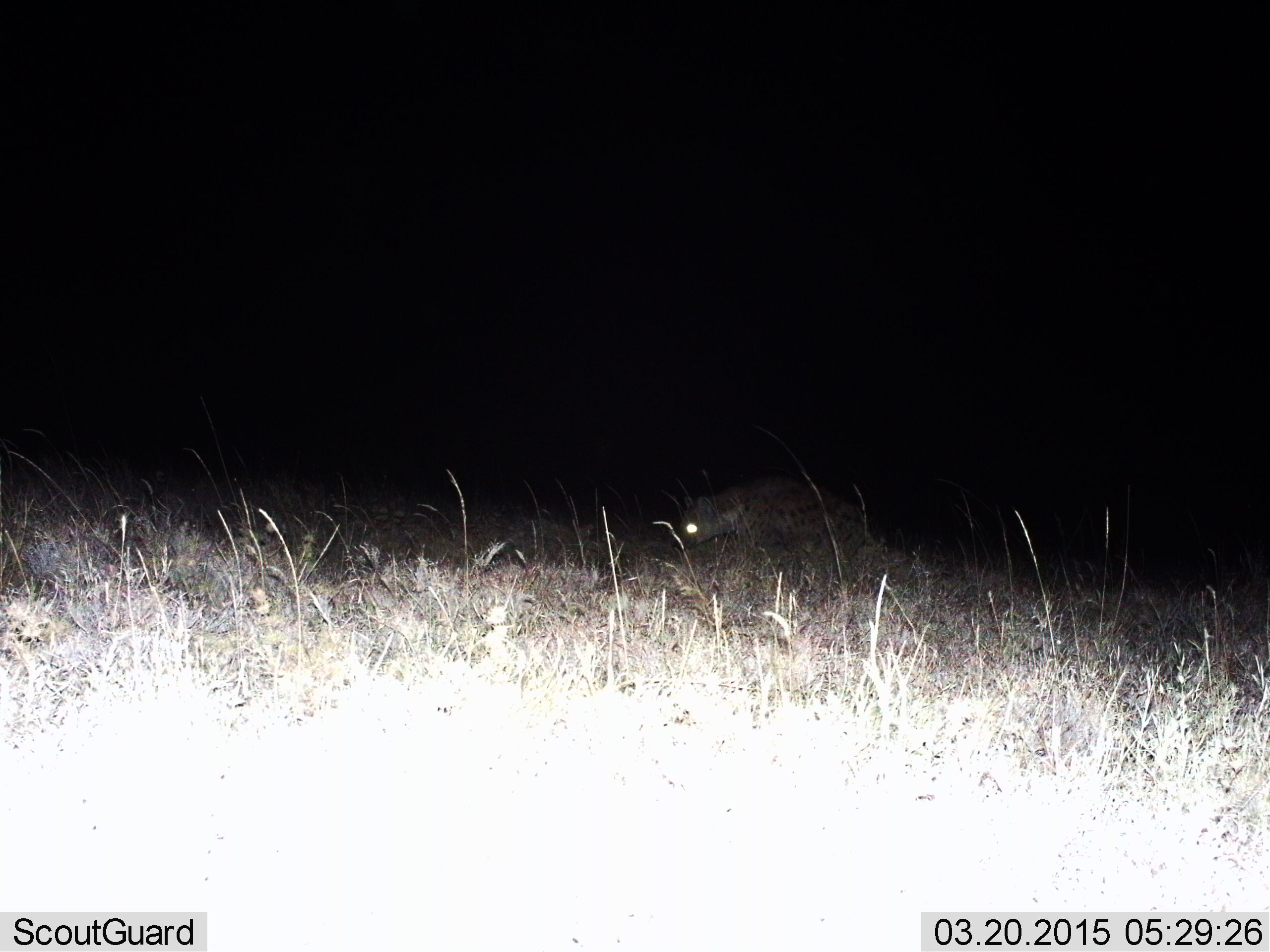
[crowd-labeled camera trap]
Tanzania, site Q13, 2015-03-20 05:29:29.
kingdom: Animalia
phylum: Chordata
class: Mammalia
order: Carnivora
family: Hyaenidae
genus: Crocuta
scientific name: Crocuta crocuta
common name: spotted hyena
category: hyenaspotted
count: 1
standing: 50%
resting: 0%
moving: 50%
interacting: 0%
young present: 0%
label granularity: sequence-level